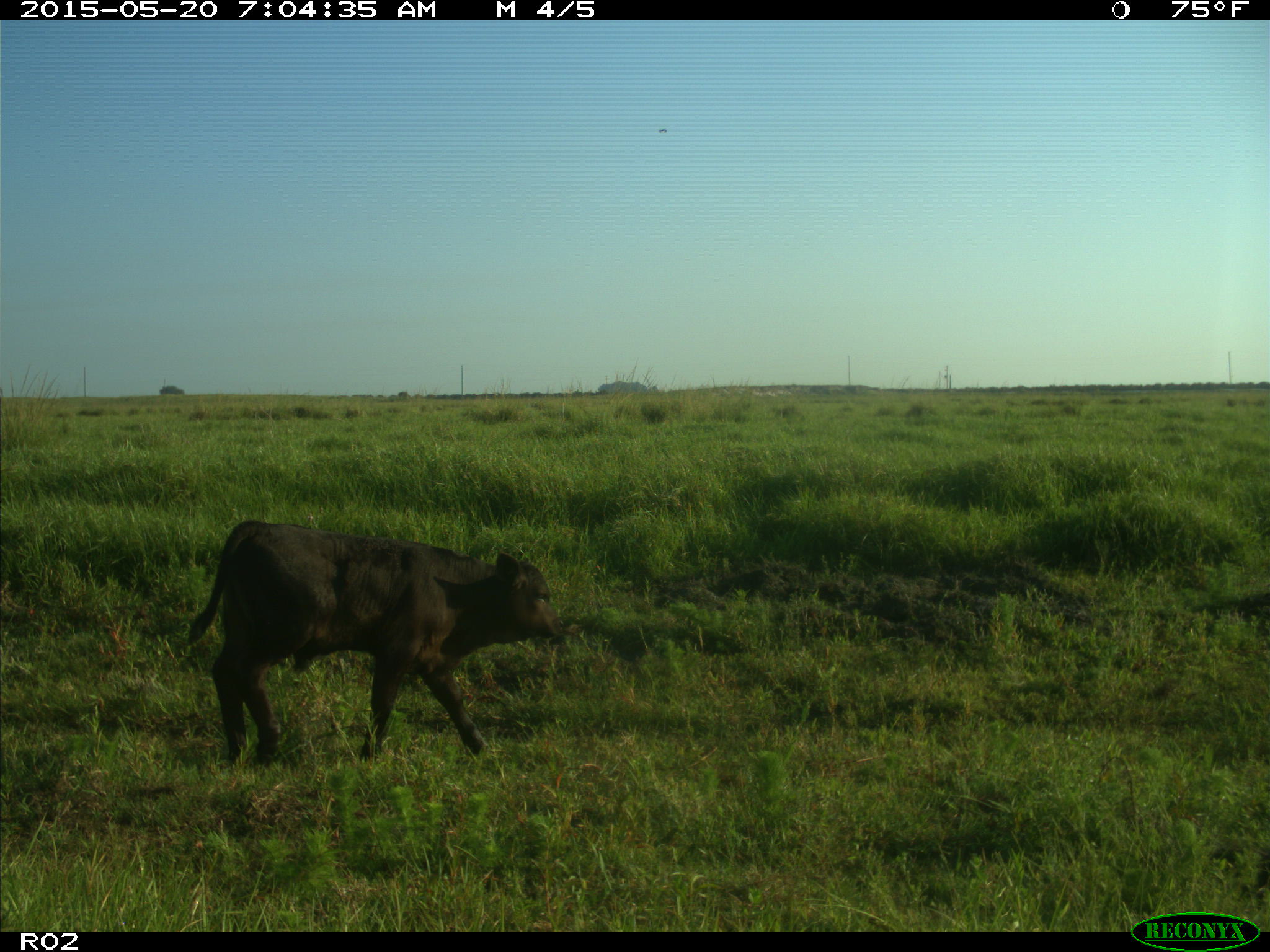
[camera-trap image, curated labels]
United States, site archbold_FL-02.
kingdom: Animalia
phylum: Chordata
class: Mammalia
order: Artiodactyla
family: Bovidae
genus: Bos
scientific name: Bos taurus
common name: domestic cow